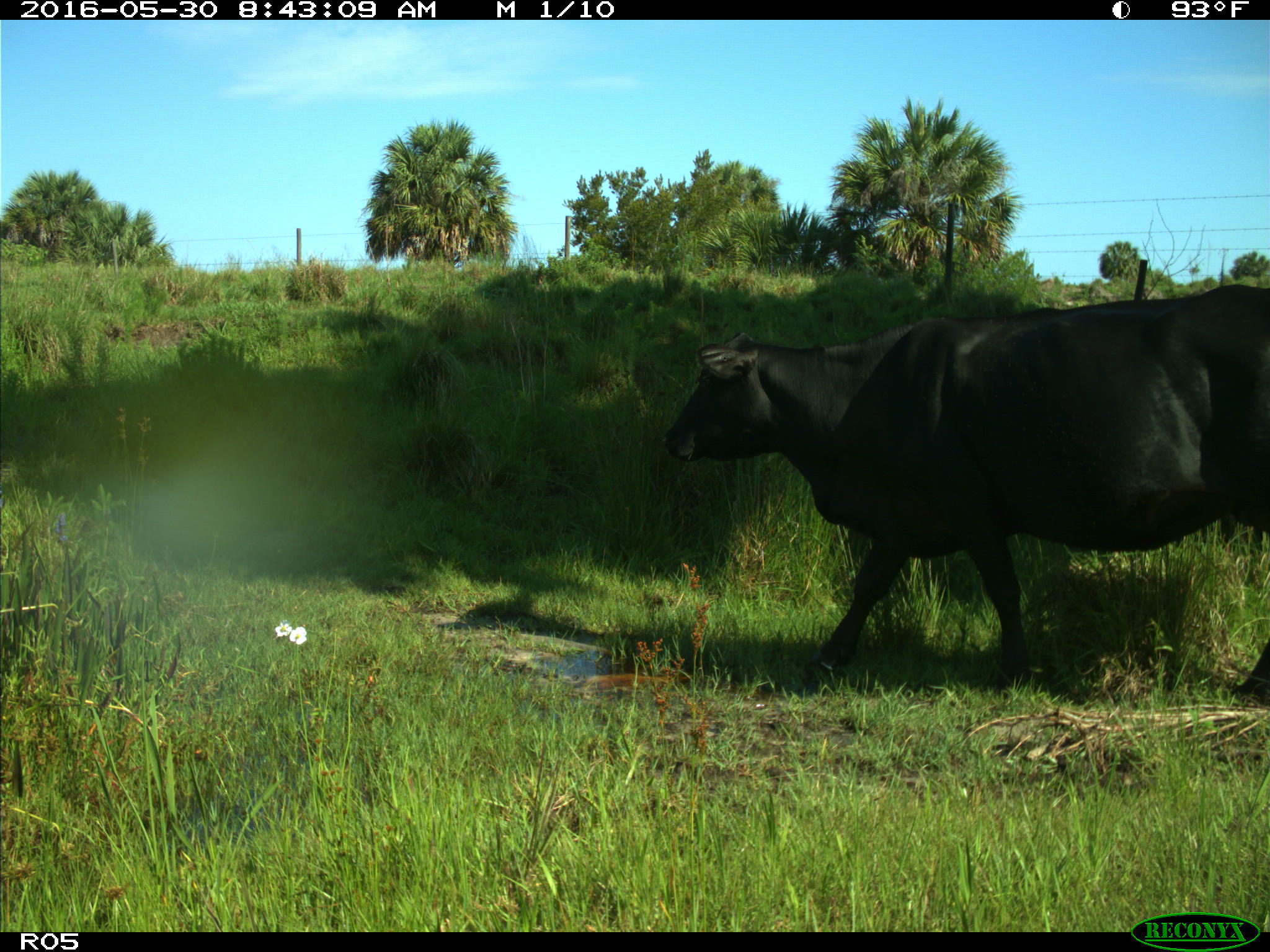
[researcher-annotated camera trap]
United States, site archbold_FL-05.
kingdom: Animalia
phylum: Chordata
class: Mammalia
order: Artiodactyla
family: Bovidae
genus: Bos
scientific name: Bos taurus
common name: domestic cow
Bos taurus (domestic cow).